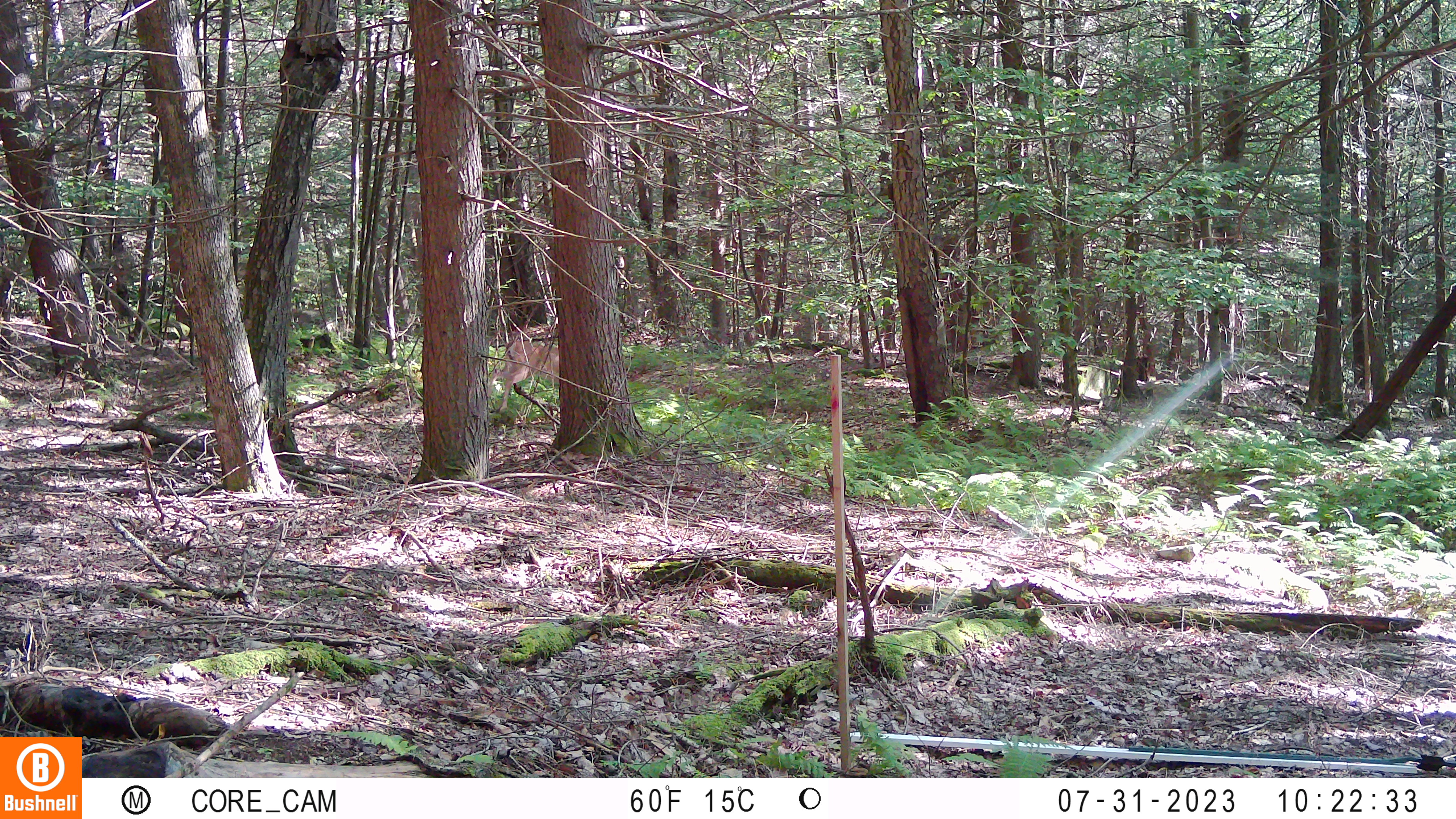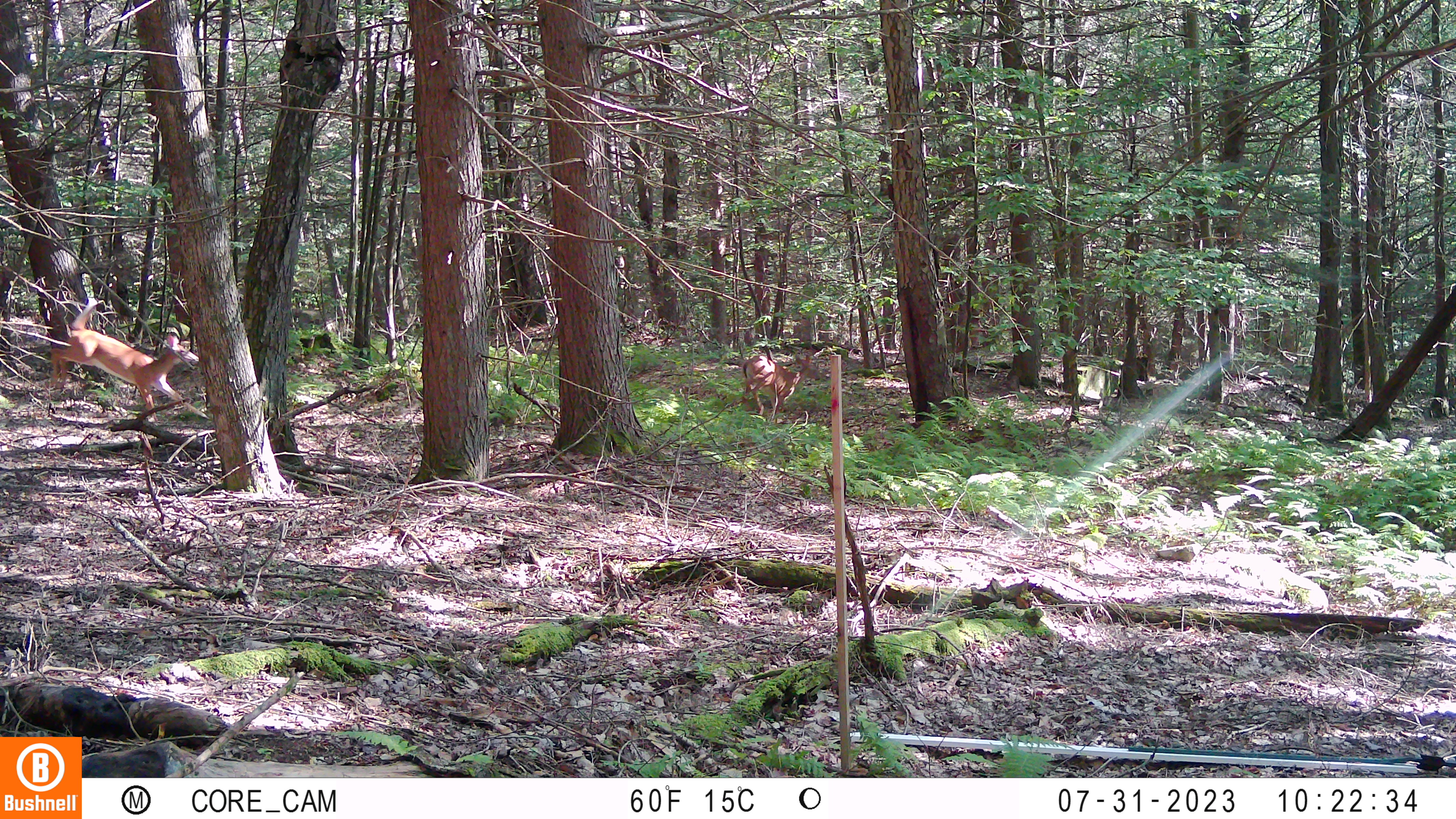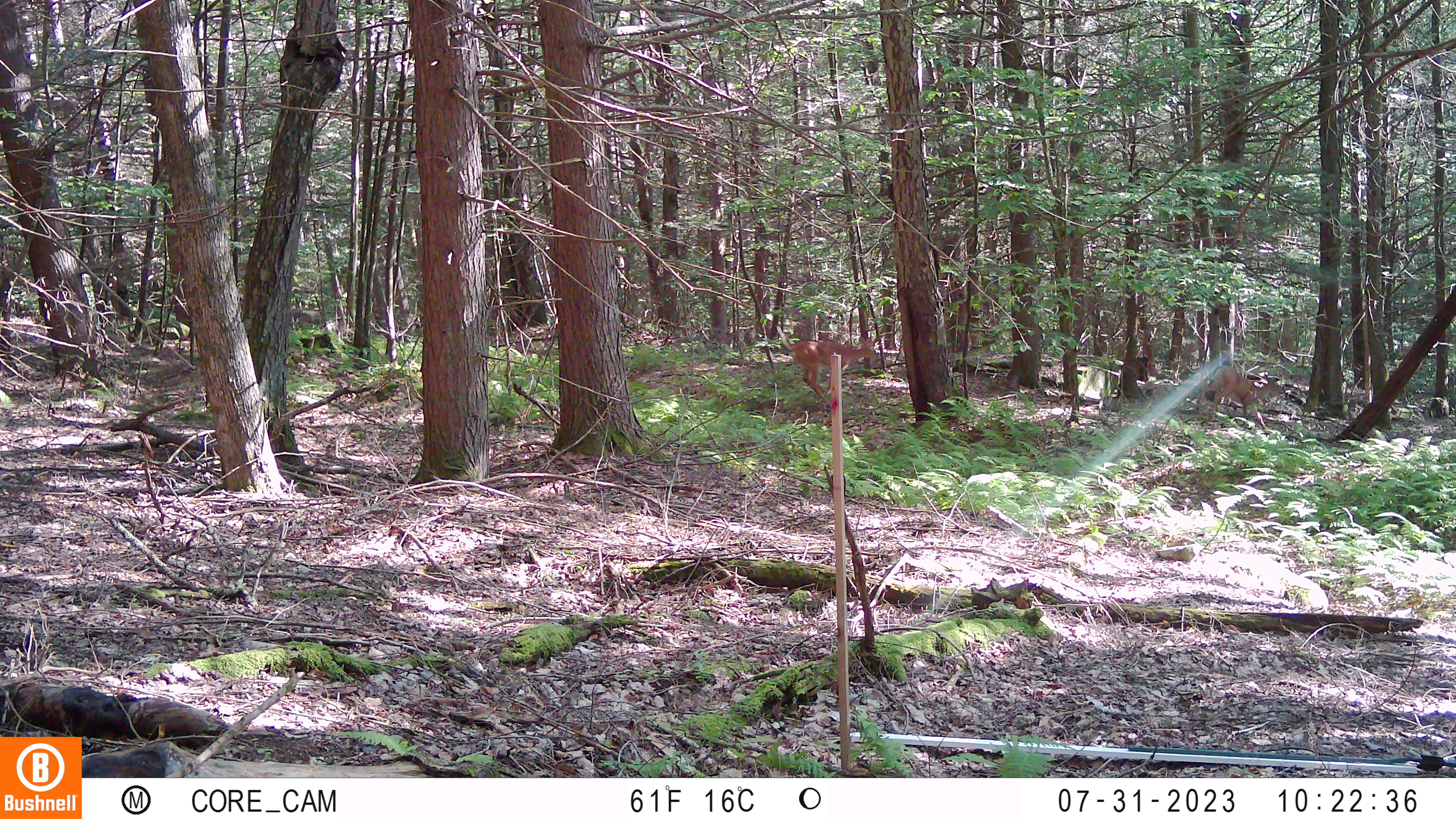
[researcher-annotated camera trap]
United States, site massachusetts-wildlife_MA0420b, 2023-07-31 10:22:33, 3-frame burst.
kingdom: Animalia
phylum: Chordata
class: Mammalia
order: Artiodactyla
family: Cervidae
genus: Odocoileus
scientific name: Odocoileus virginianus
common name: white-tailed deer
White-tailed deer (Odocoileus virginianus).